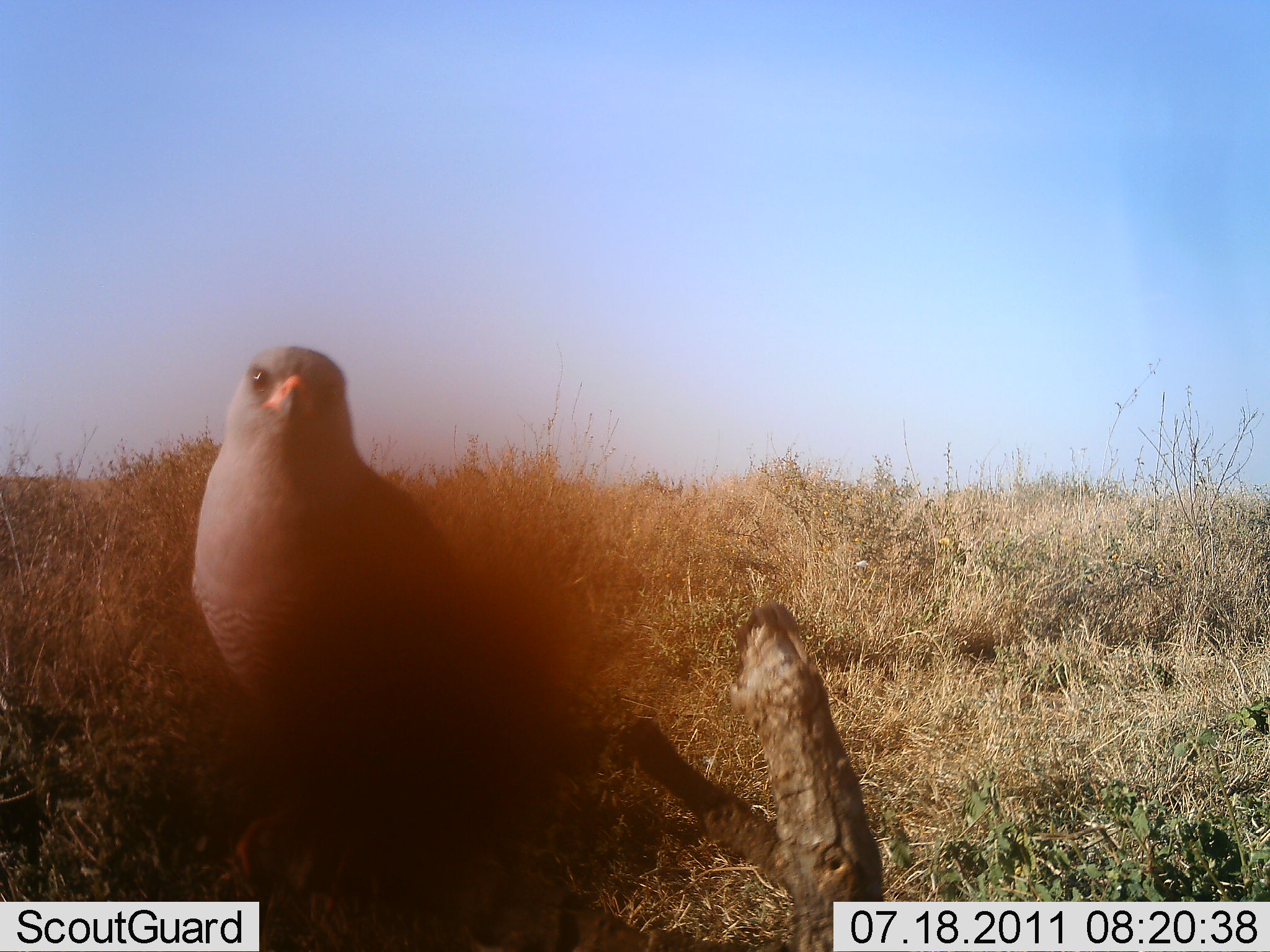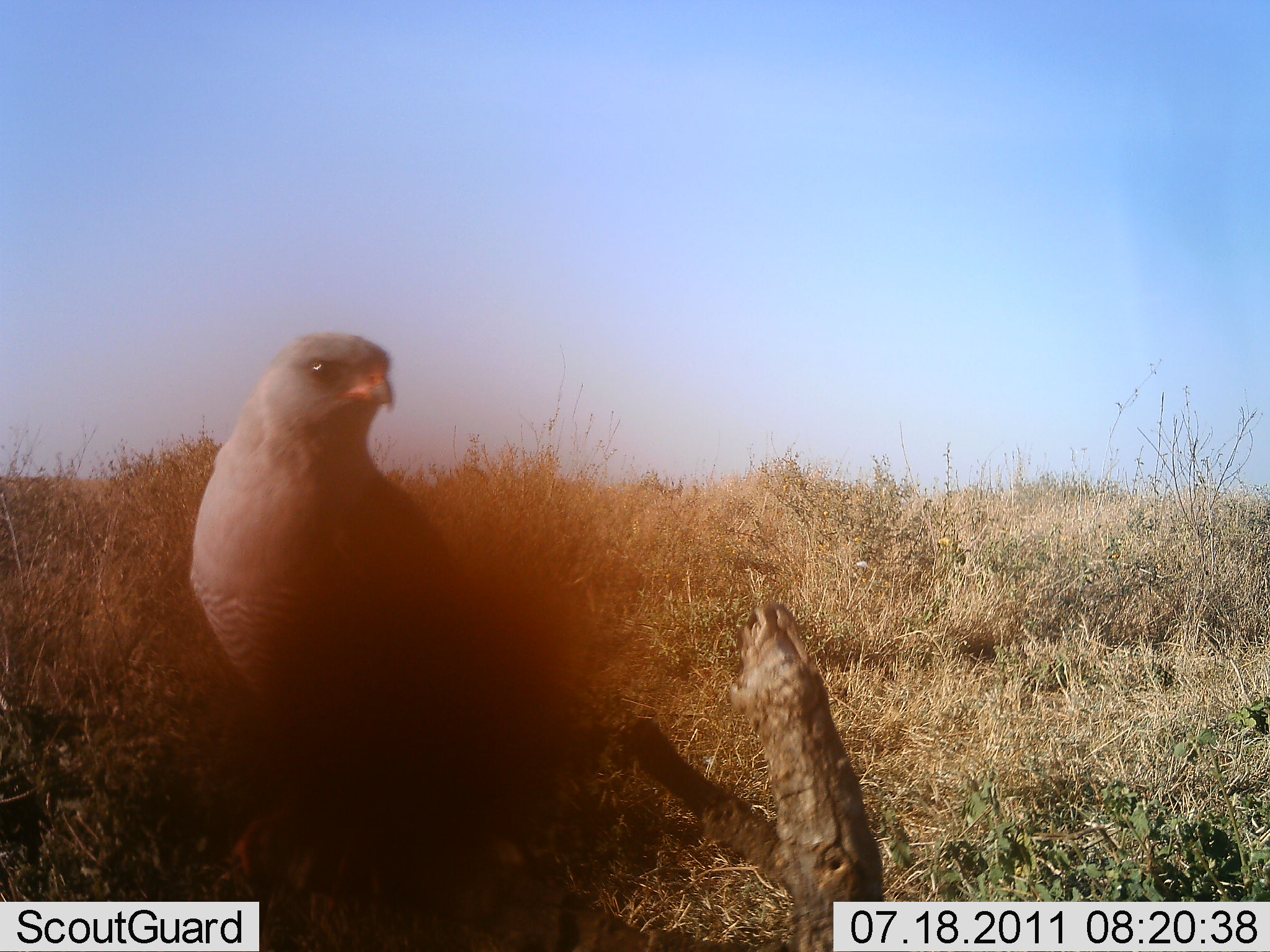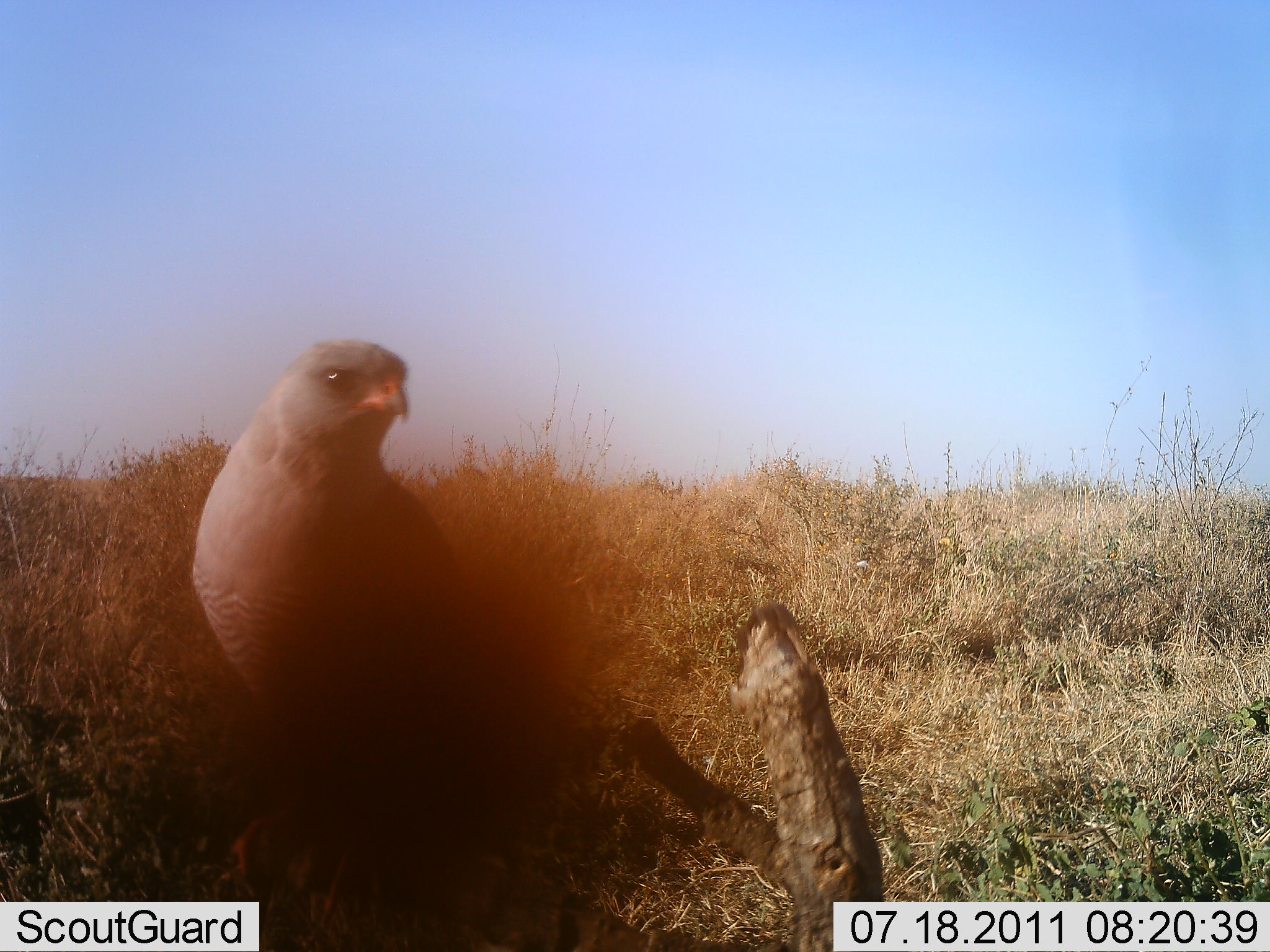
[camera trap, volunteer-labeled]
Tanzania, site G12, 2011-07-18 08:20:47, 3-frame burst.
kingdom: Animalia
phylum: Chordata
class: Aves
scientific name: Aves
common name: bird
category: otherbird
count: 1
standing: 92%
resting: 8%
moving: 0%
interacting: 0%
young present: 0%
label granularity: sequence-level